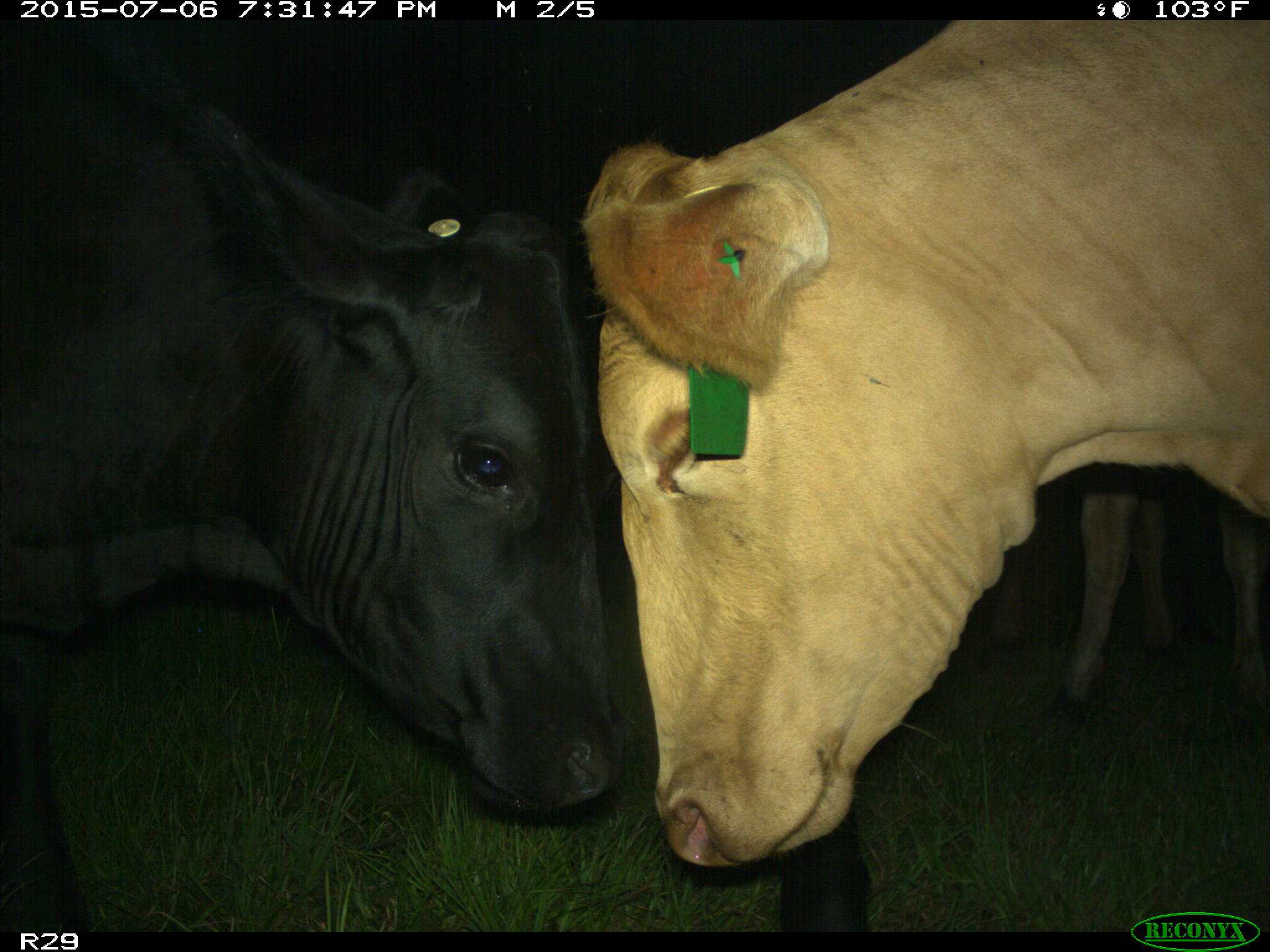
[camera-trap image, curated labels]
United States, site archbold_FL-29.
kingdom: Animalia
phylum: Chordata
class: Mammalia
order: Artiodactyla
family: Bovidae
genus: Bos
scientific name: Bos taurus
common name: domestic cow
Bos taurus (domestic cow).